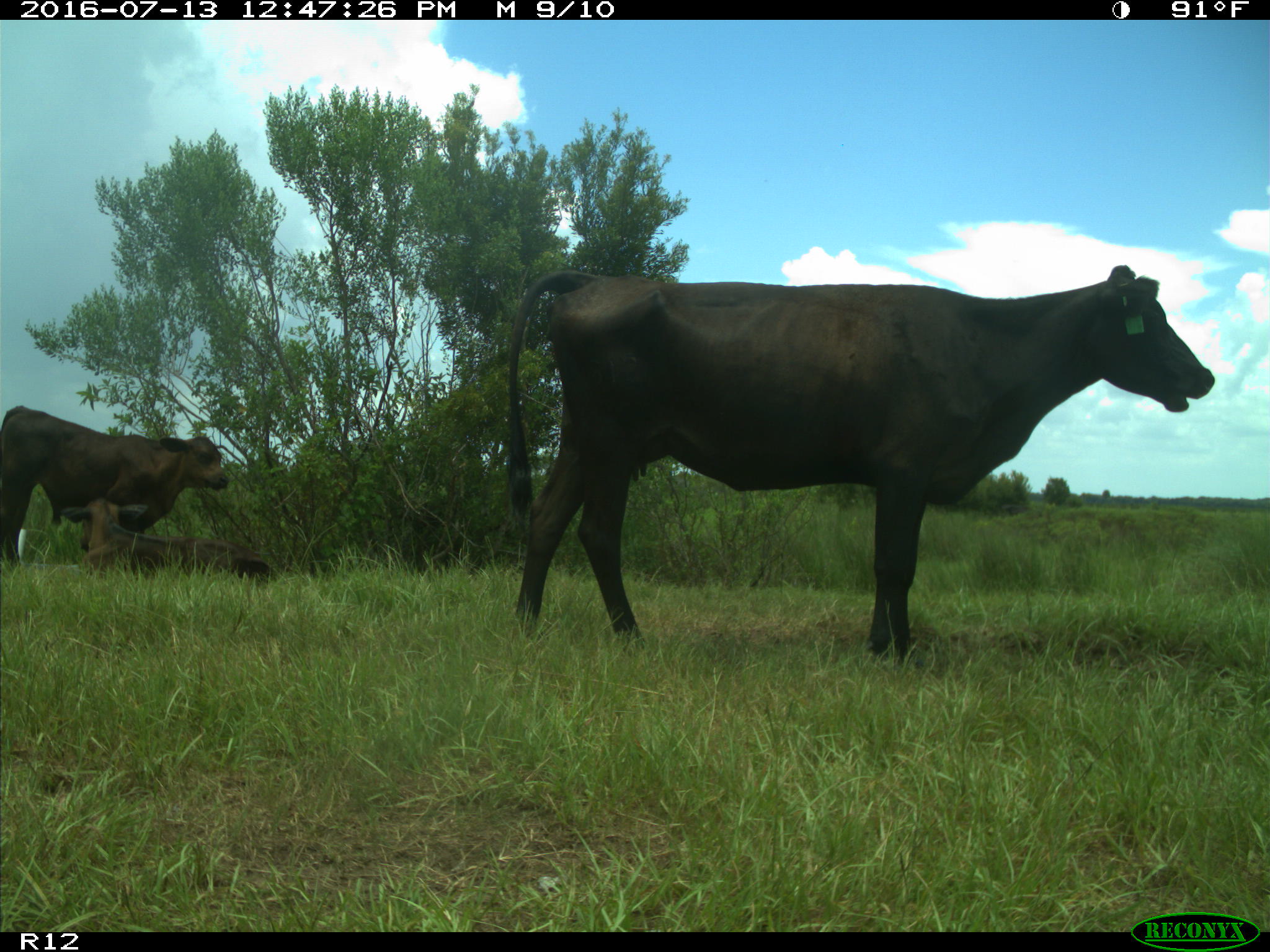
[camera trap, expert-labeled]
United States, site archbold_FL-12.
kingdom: Animalia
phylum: Chordata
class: Mammalia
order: Artiodactyla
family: Bovidae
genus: Bos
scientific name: Bos taurus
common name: domestic cow